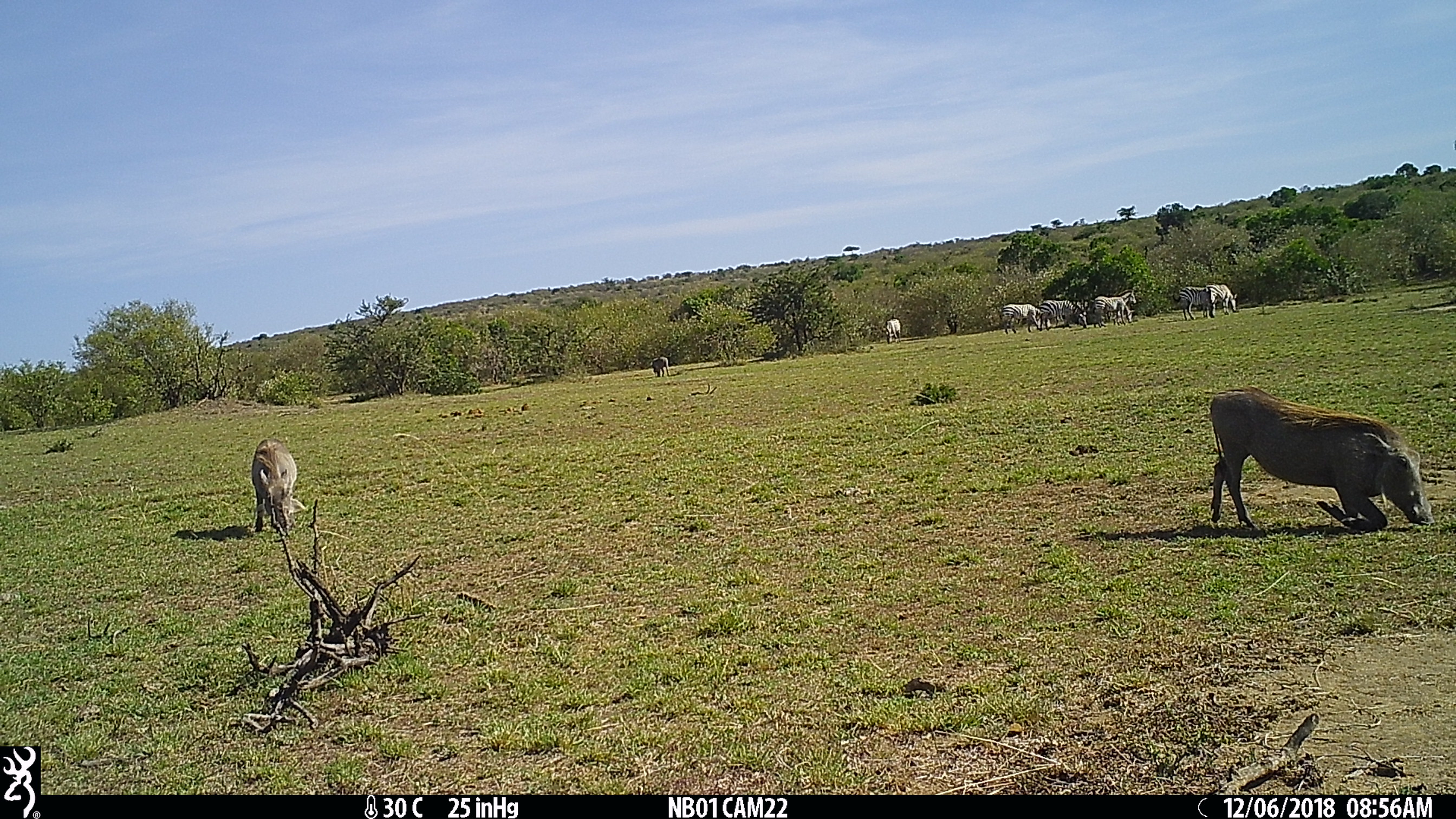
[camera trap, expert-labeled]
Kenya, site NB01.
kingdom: Animalia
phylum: Chordata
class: Mammalia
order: Perissodactyla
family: Equidae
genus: Equus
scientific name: Equus quagga burchellii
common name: burchell's zebra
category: zebra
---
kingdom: Animalia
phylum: Chordata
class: Mammalia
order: Artiodactyla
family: Suidae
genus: Phacochoerus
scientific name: Phacochoerus africanus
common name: common warthog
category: warthog